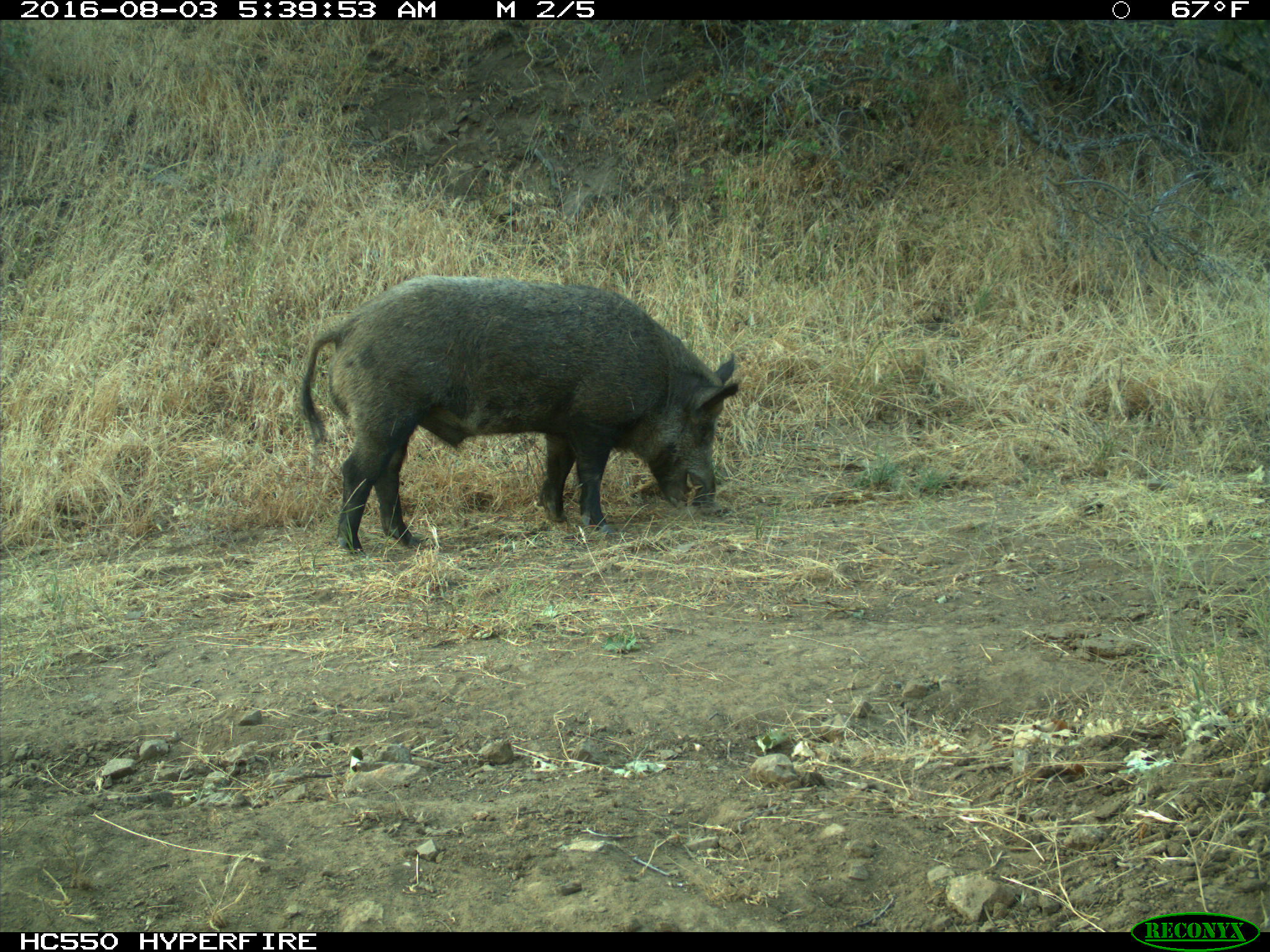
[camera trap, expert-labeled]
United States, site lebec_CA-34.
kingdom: Animalia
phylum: Chordata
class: Mammalia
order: Artiodactyla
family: Suidae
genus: Sus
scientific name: Sus scrofa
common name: wild boar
Sus scrofa (wild boar).